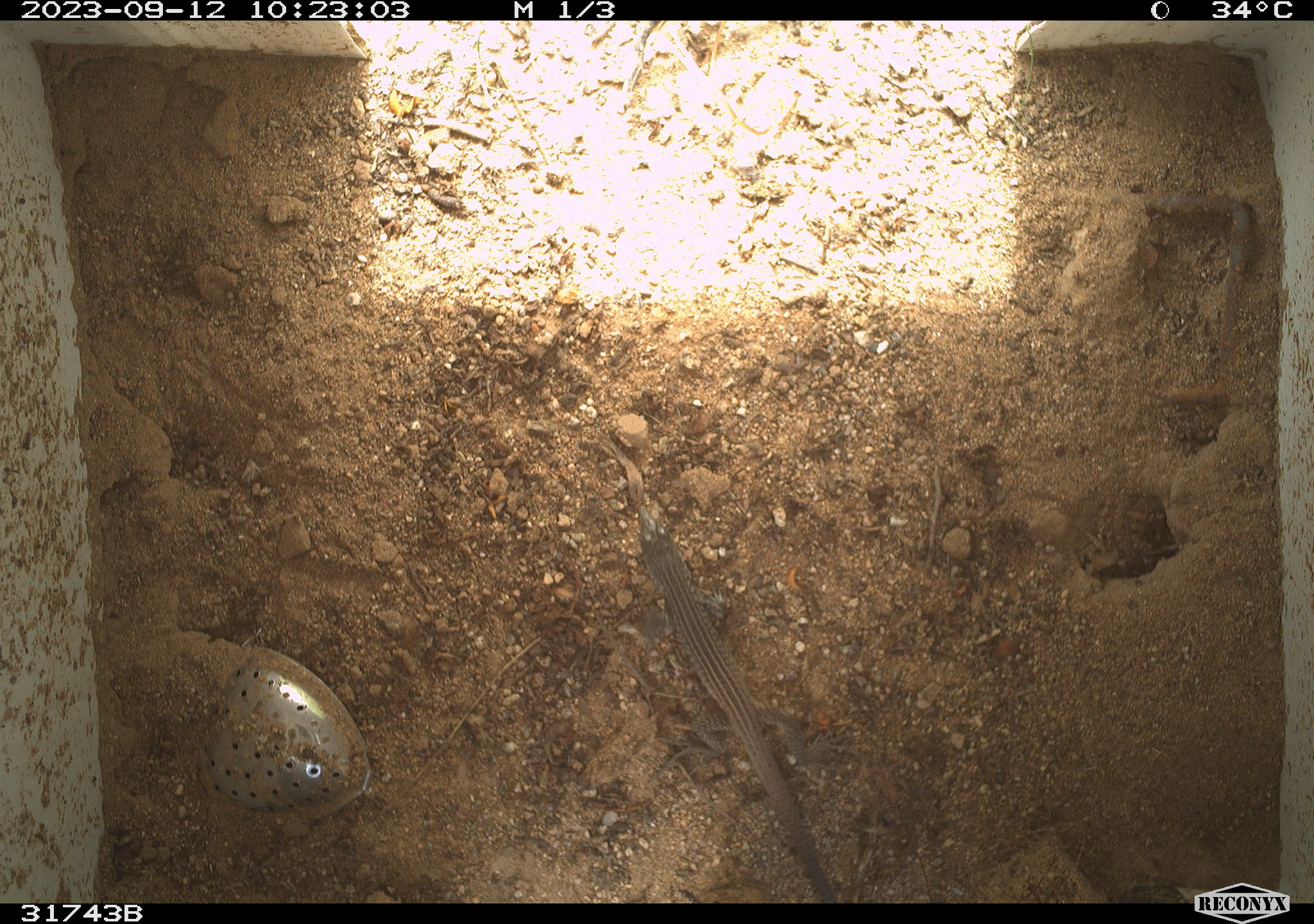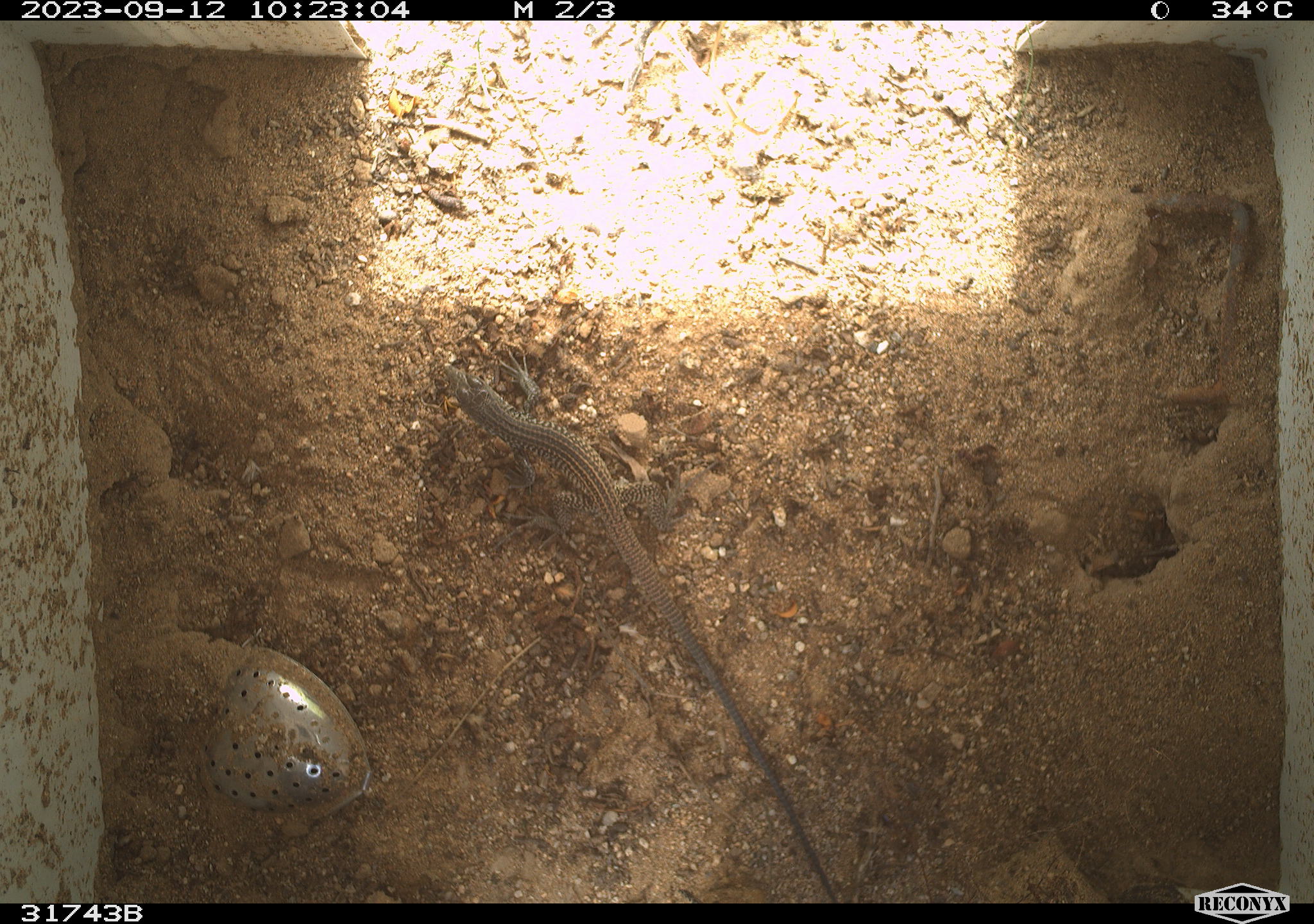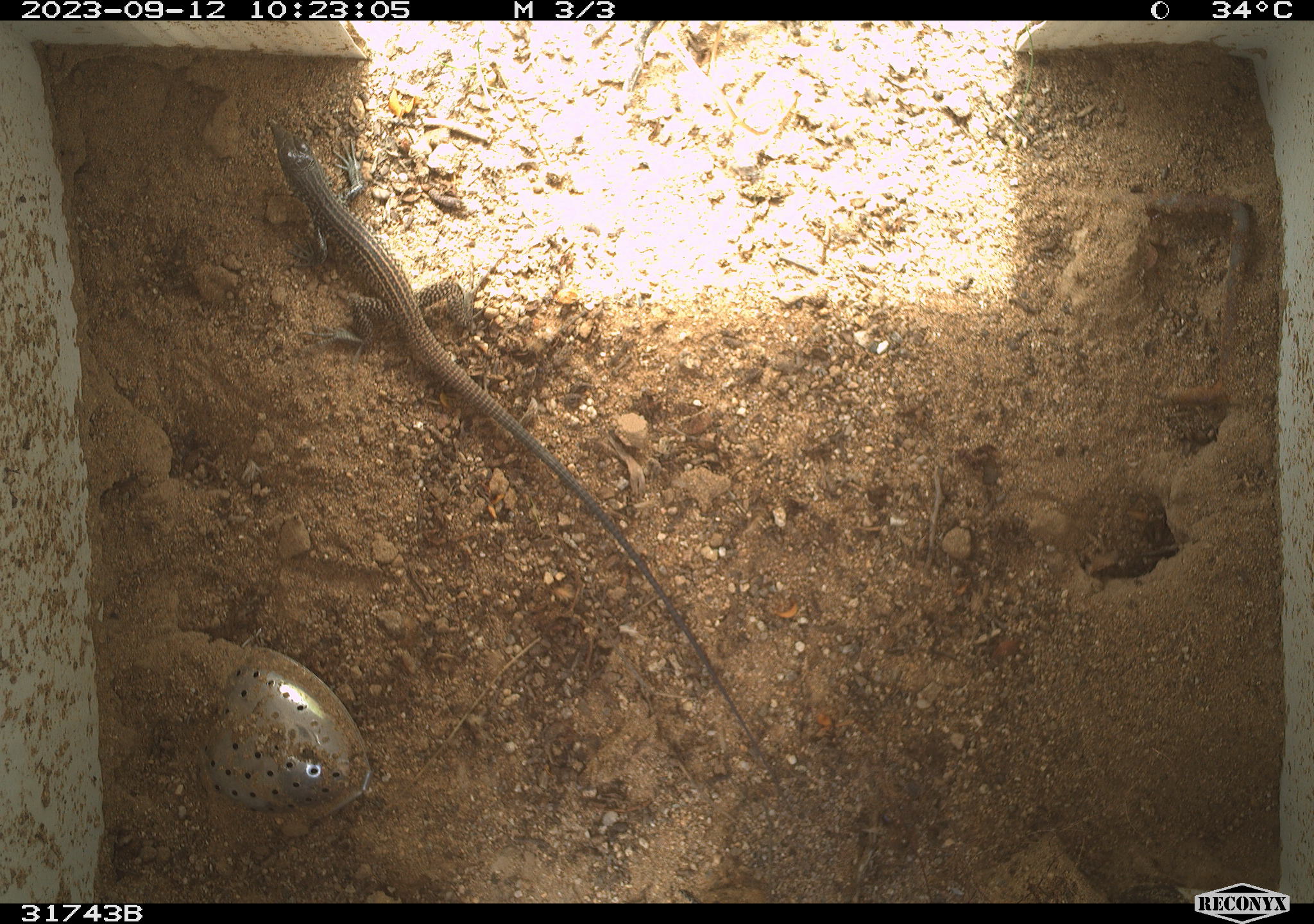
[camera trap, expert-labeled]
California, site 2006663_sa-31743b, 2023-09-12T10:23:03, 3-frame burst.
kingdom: Animalia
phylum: Chordata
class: Reptilia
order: Squamata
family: Teiidae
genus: Aspidoscelis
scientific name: Aspidoscelis tigris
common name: western whiptail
Western whiptail (Aspidoscelis tigris).